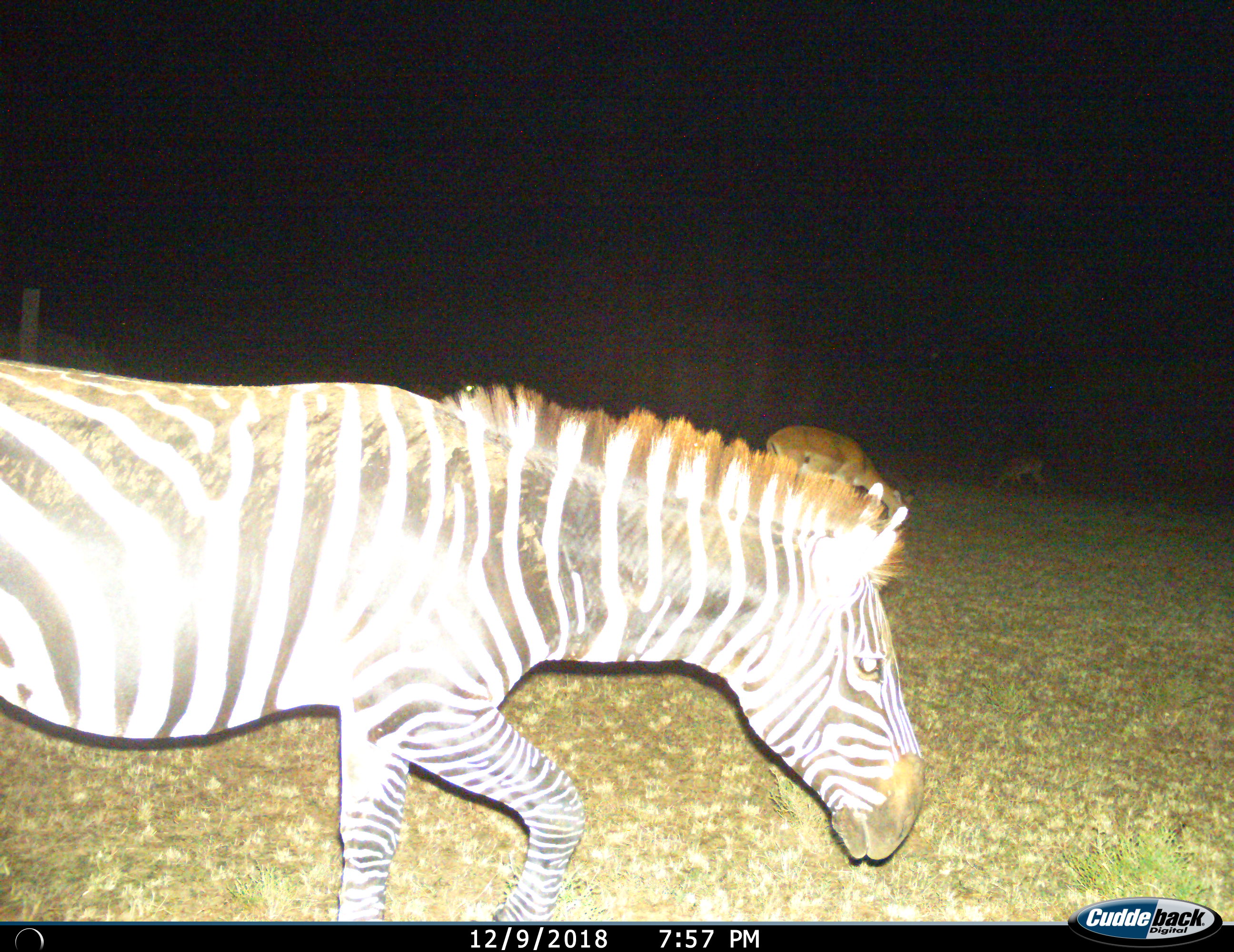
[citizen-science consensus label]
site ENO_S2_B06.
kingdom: Animalia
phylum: Chordata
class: Mammalia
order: Artiodactyla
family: Bovidae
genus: Aepyceros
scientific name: Aepyceros melampus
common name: impala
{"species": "impala (Aepyceros melampus)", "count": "2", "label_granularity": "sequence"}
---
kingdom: Animalia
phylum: Chordata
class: Mammalia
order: Perissodactyla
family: Equidae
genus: Equus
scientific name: Equus quagga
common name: plains zebra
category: zebraplains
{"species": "zebraplains (plains zebra) (Equus quagga)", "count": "1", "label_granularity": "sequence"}